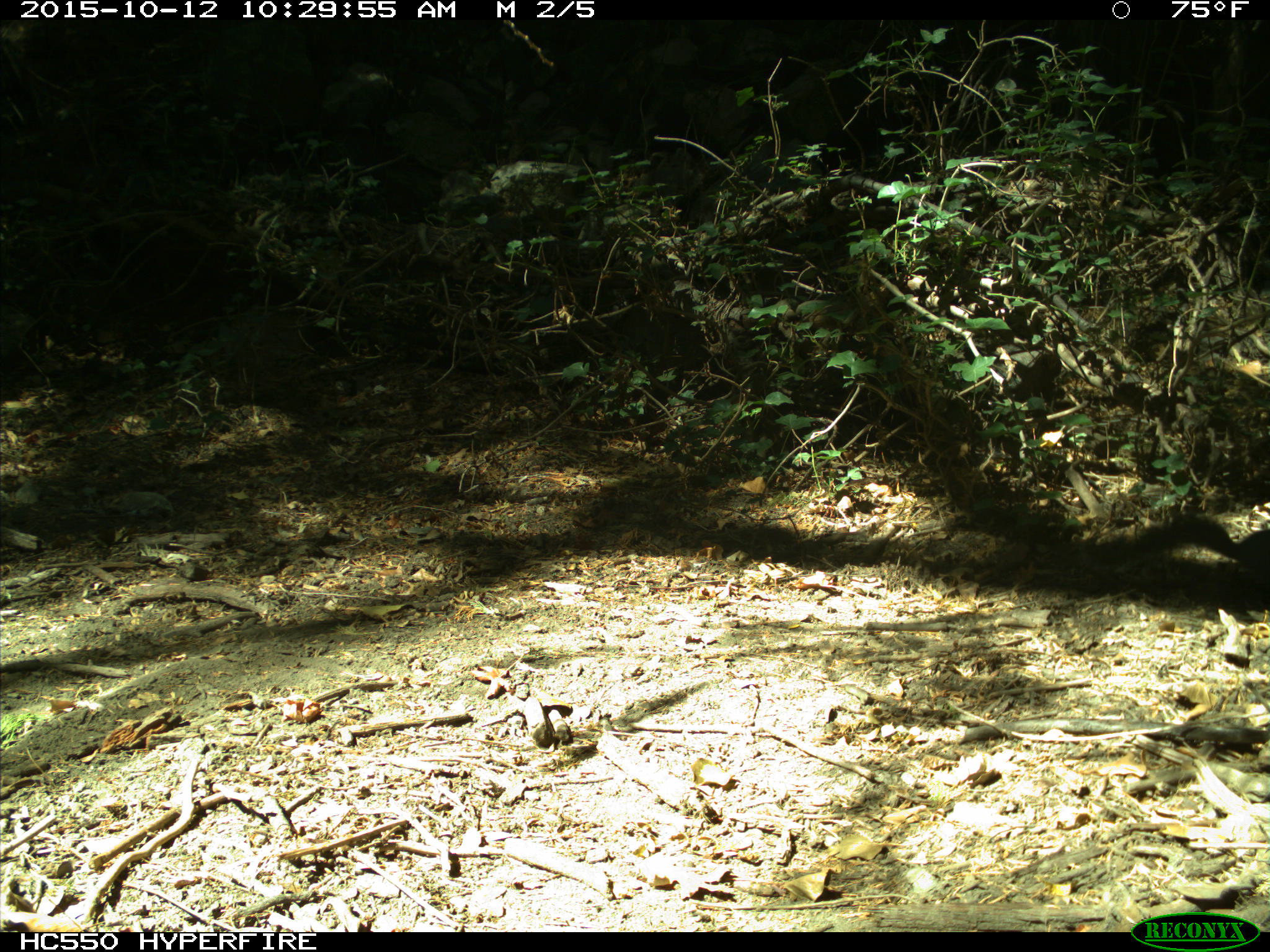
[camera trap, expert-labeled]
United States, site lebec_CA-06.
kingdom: Animalia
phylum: Chordata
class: Mammalia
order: Rodentia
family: Sciuridae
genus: Sciurus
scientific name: Sciurus carolinensis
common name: eastern gray squirrel